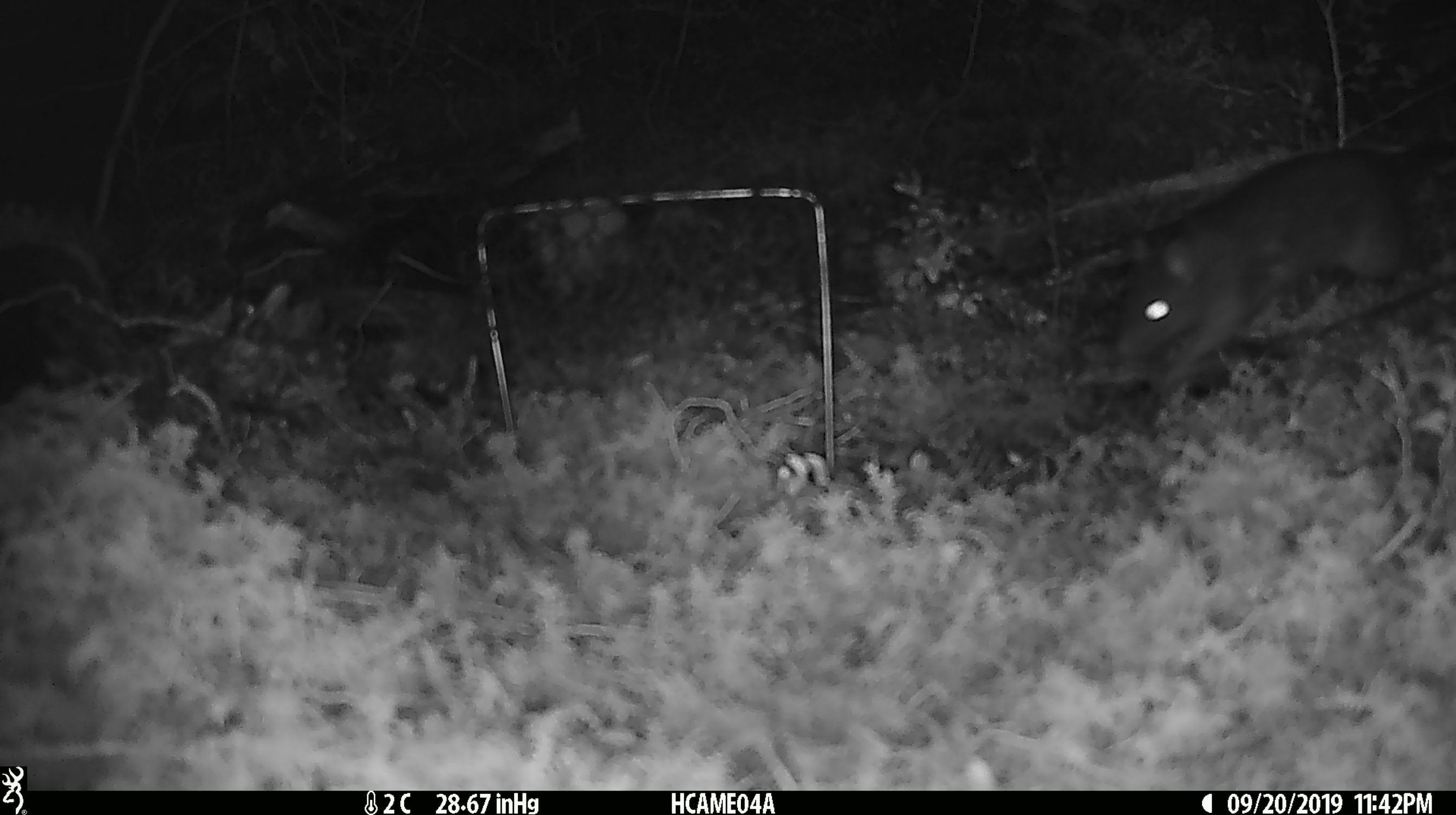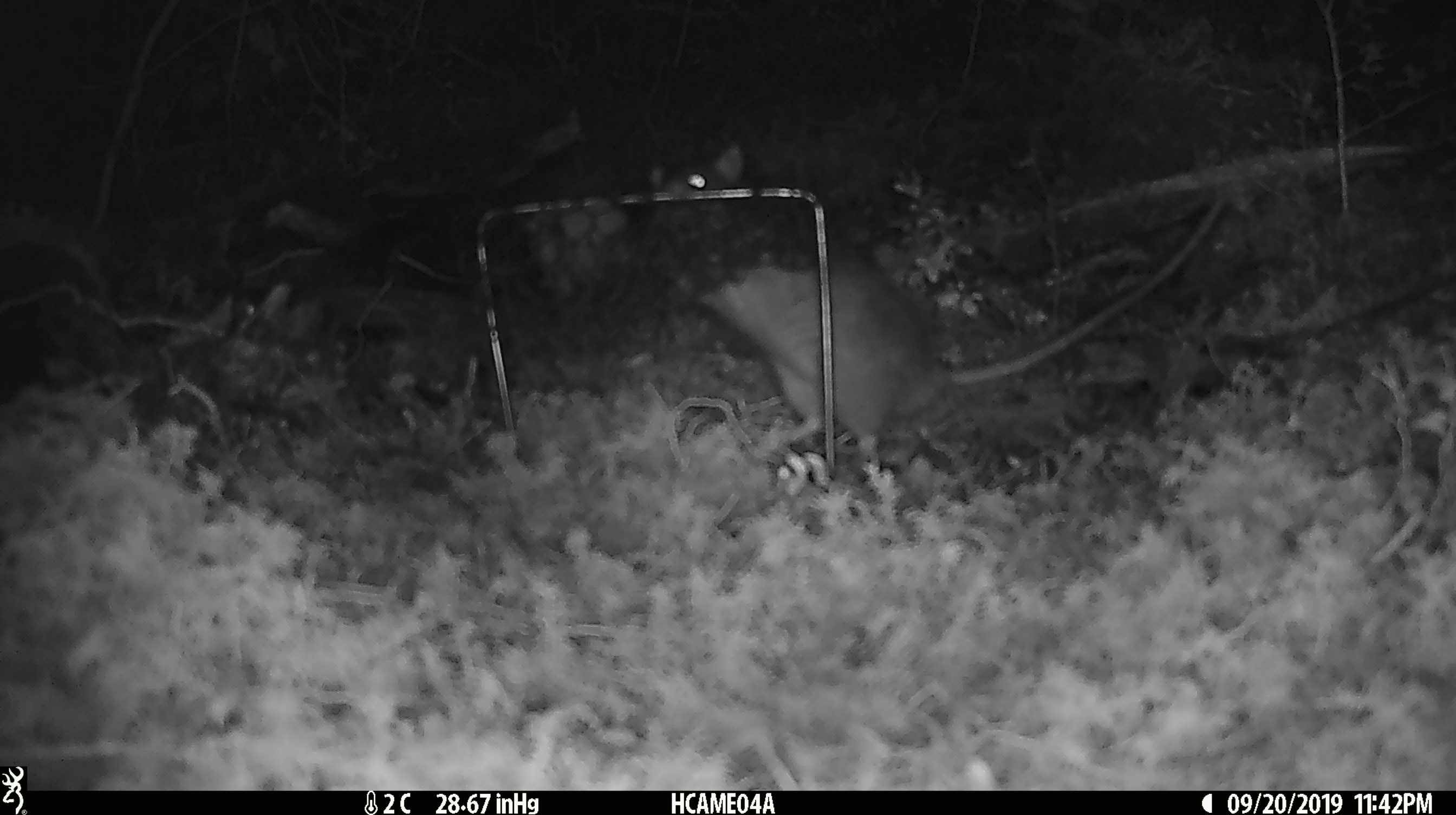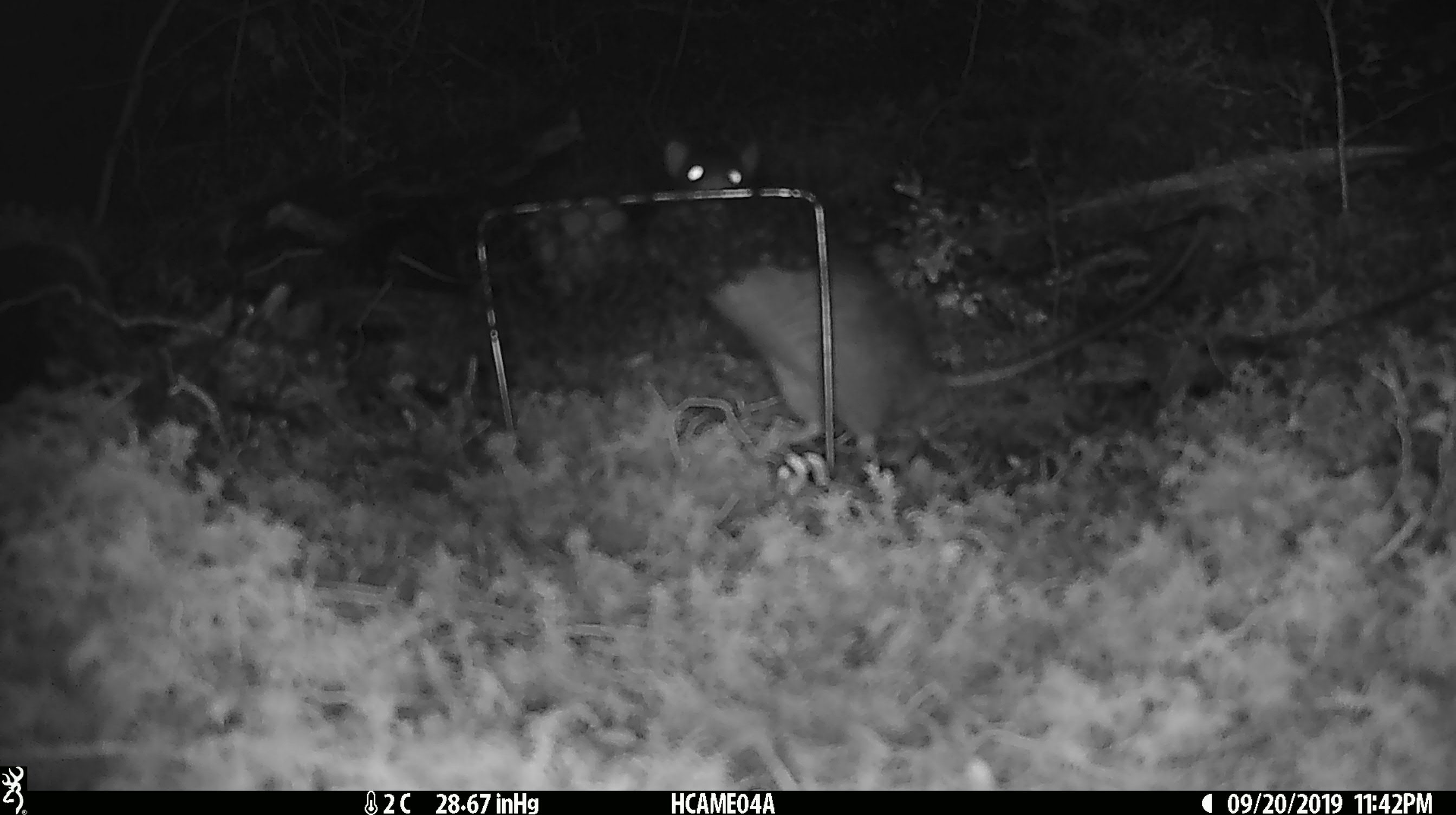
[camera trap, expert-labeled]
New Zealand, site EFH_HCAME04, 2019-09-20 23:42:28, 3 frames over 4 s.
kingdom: Animalia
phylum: Chordata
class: Mammalia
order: Rodentia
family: Muridae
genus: Rattus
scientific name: Rattus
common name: rat